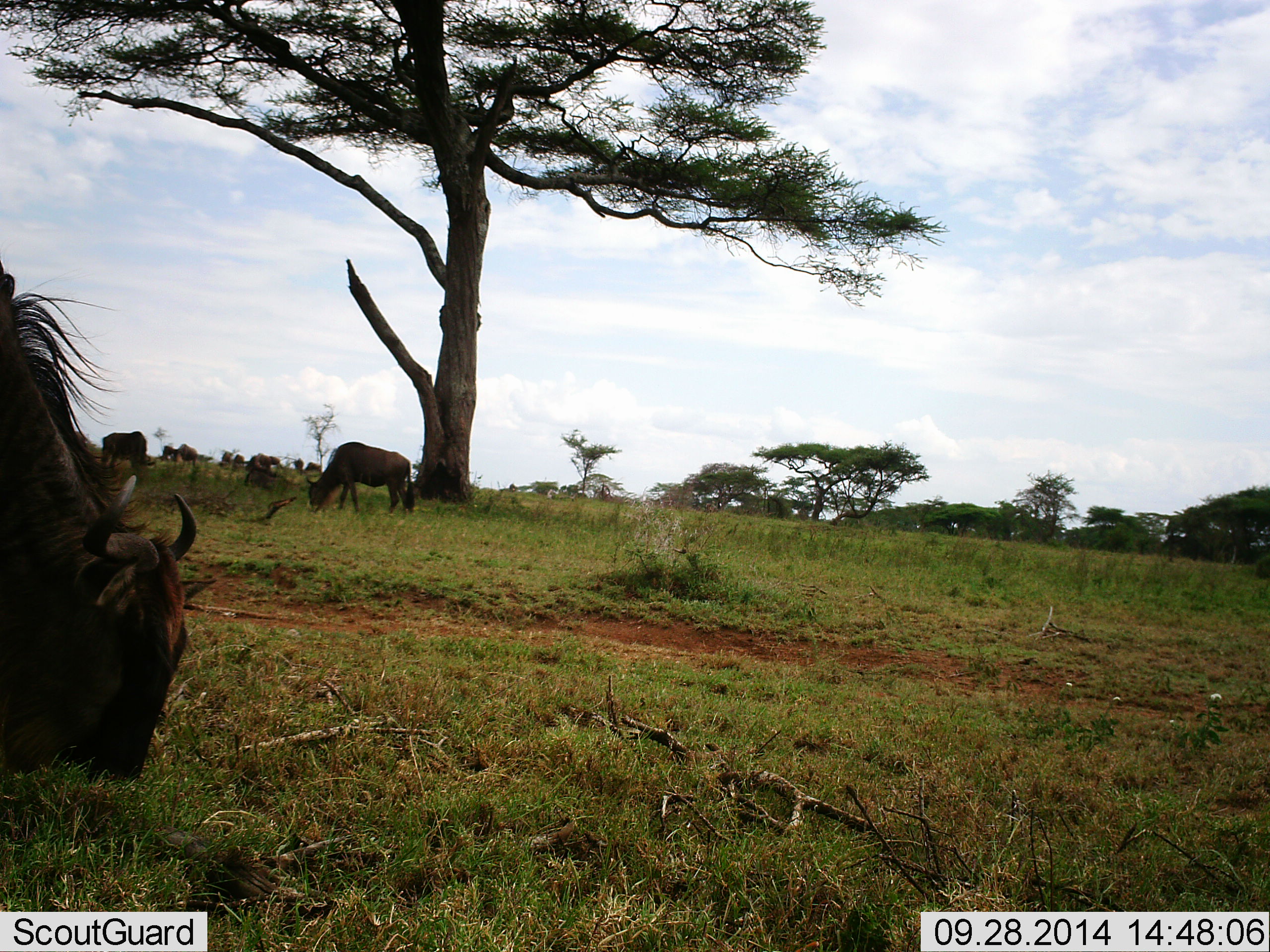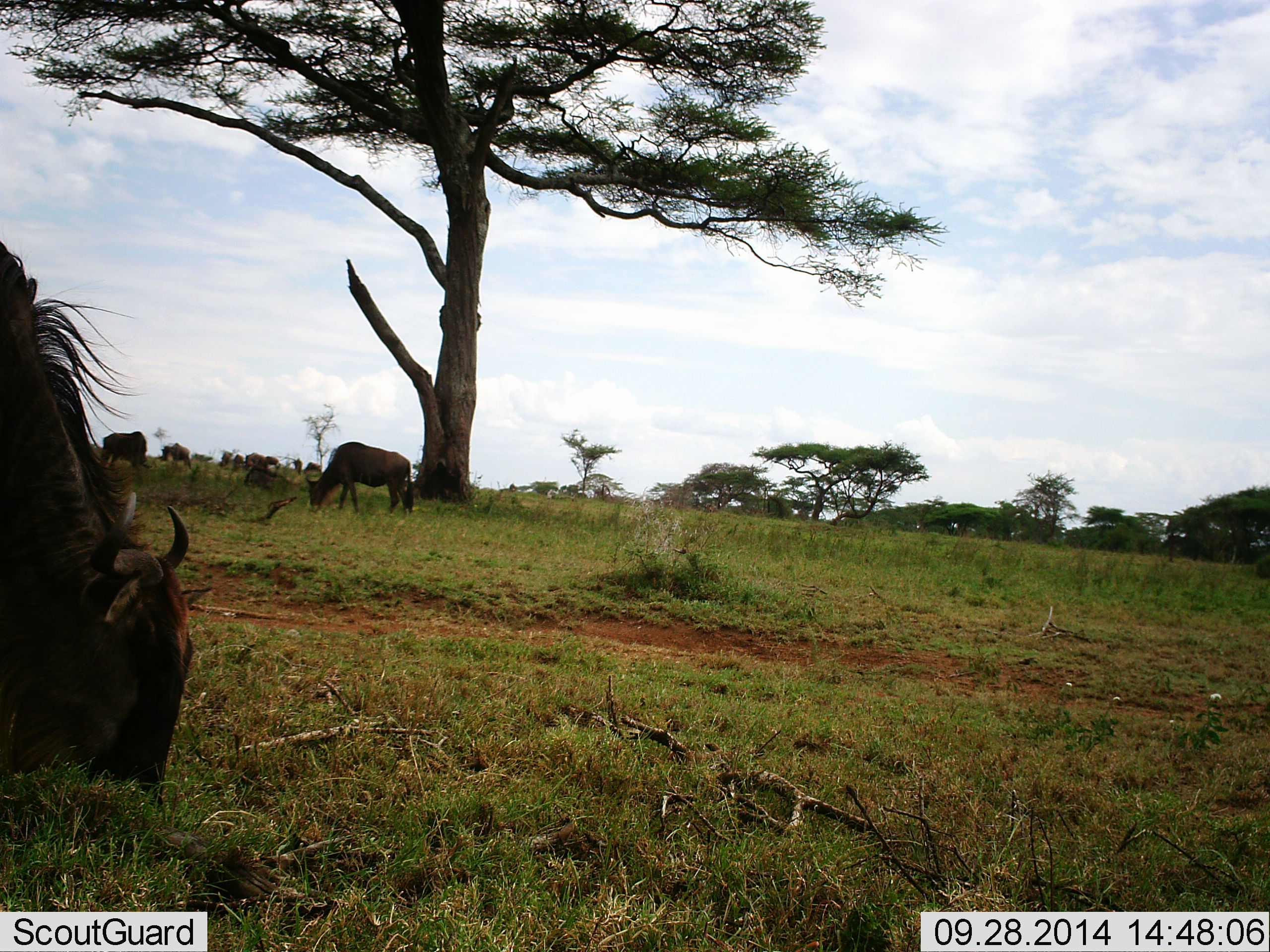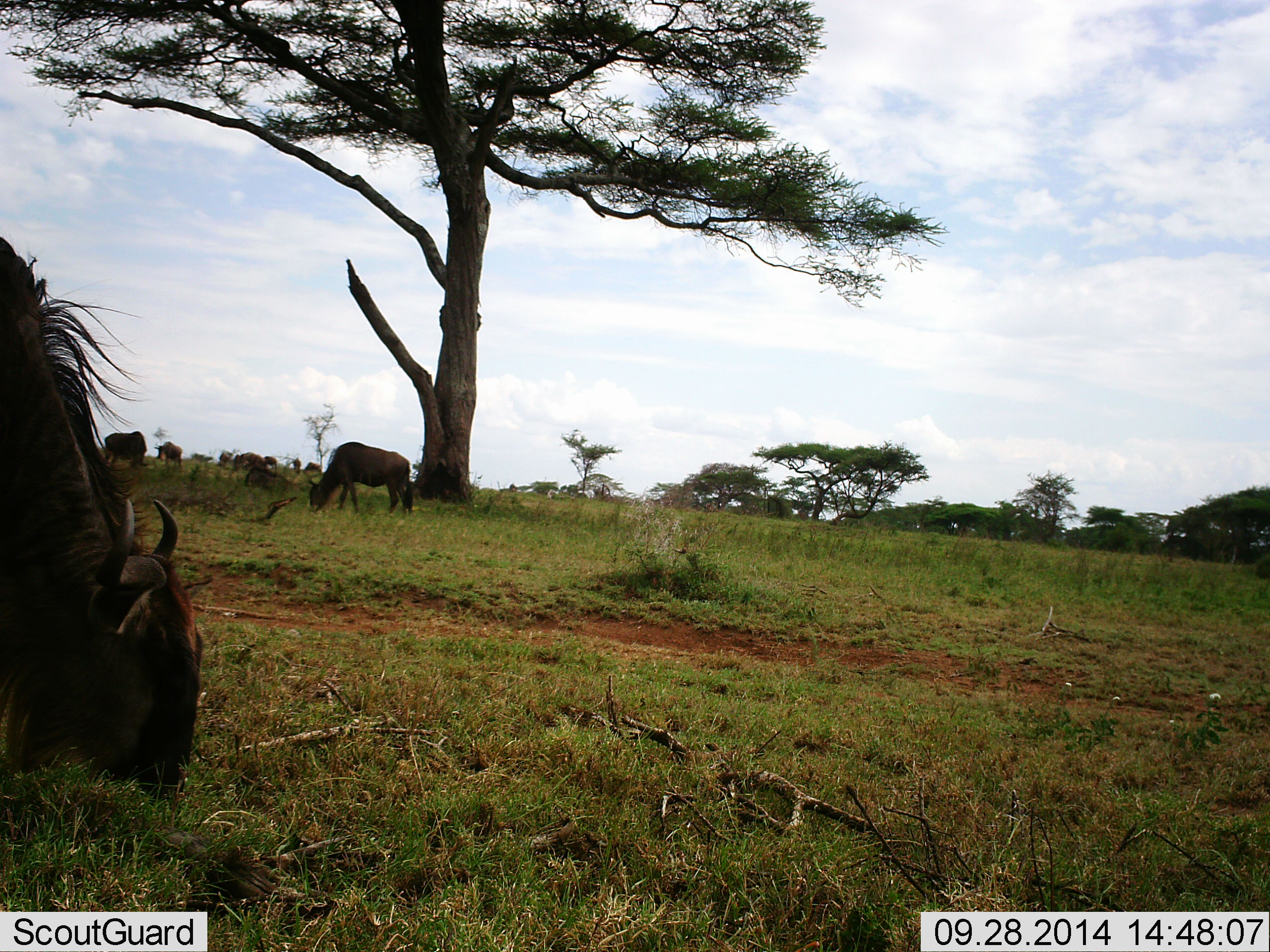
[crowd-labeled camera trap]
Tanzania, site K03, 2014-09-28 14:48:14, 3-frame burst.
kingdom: Animalia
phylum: Chordata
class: Mammalia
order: Artiodactyla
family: Bovidae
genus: Connochaetes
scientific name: Connochaetes taurinus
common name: blue wildebeest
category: wildebeest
Wildebeest (blue wildebeest) (Connochaetes taurinus), count 11-50. Behavior (volunteer vote fractions): standing 20%, resting 0%, moving 20%, interacting 0%. Young present (vote fraction): 0%. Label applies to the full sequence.